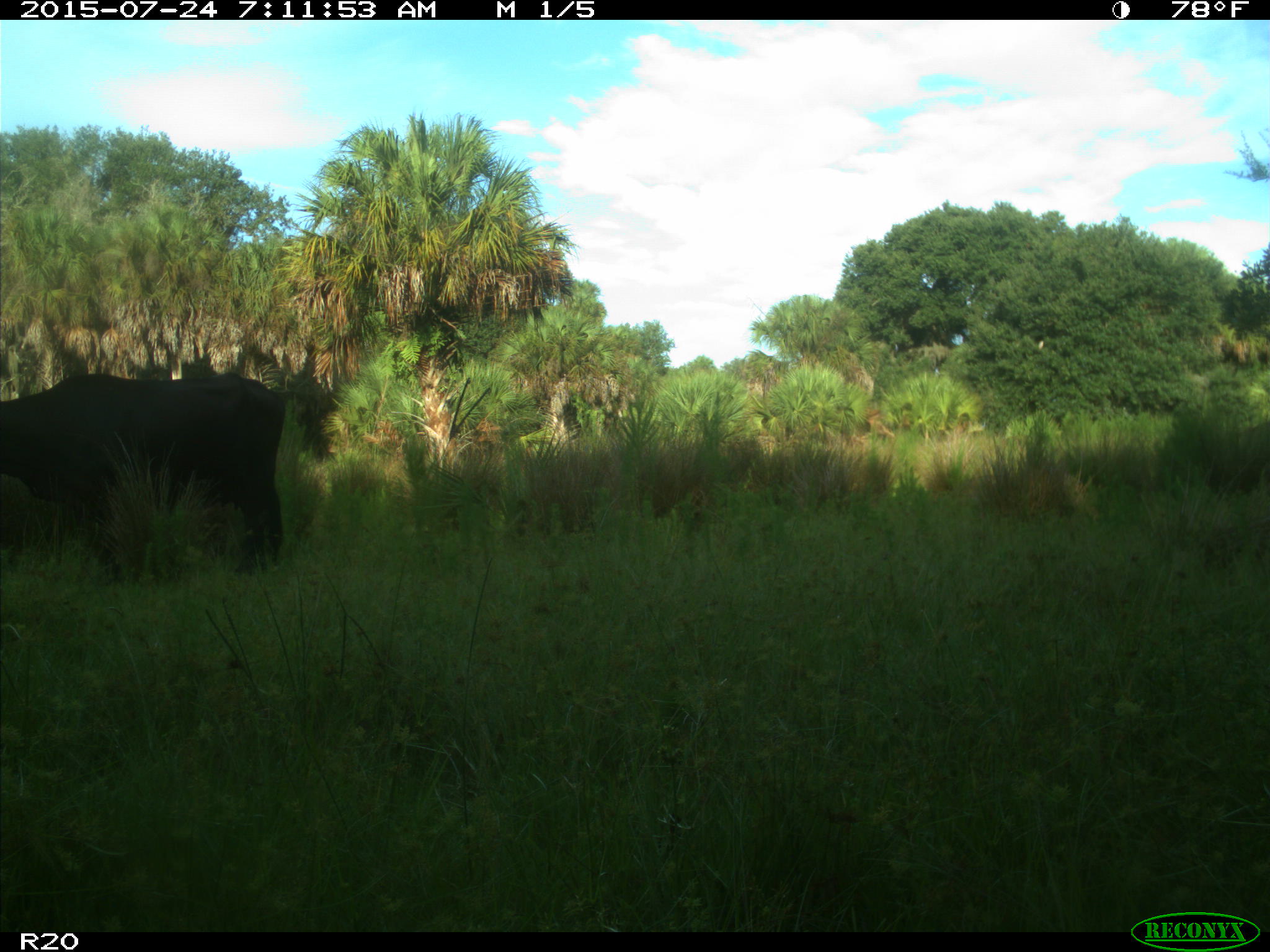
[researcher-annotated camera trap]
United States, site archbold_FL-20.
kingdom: Animalia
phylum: Chordata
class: Mammalia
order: Artiodactyla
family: Bovidae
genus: Bos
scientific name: Bos taurus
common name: domestic cow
Bos taurus (domestic cow).